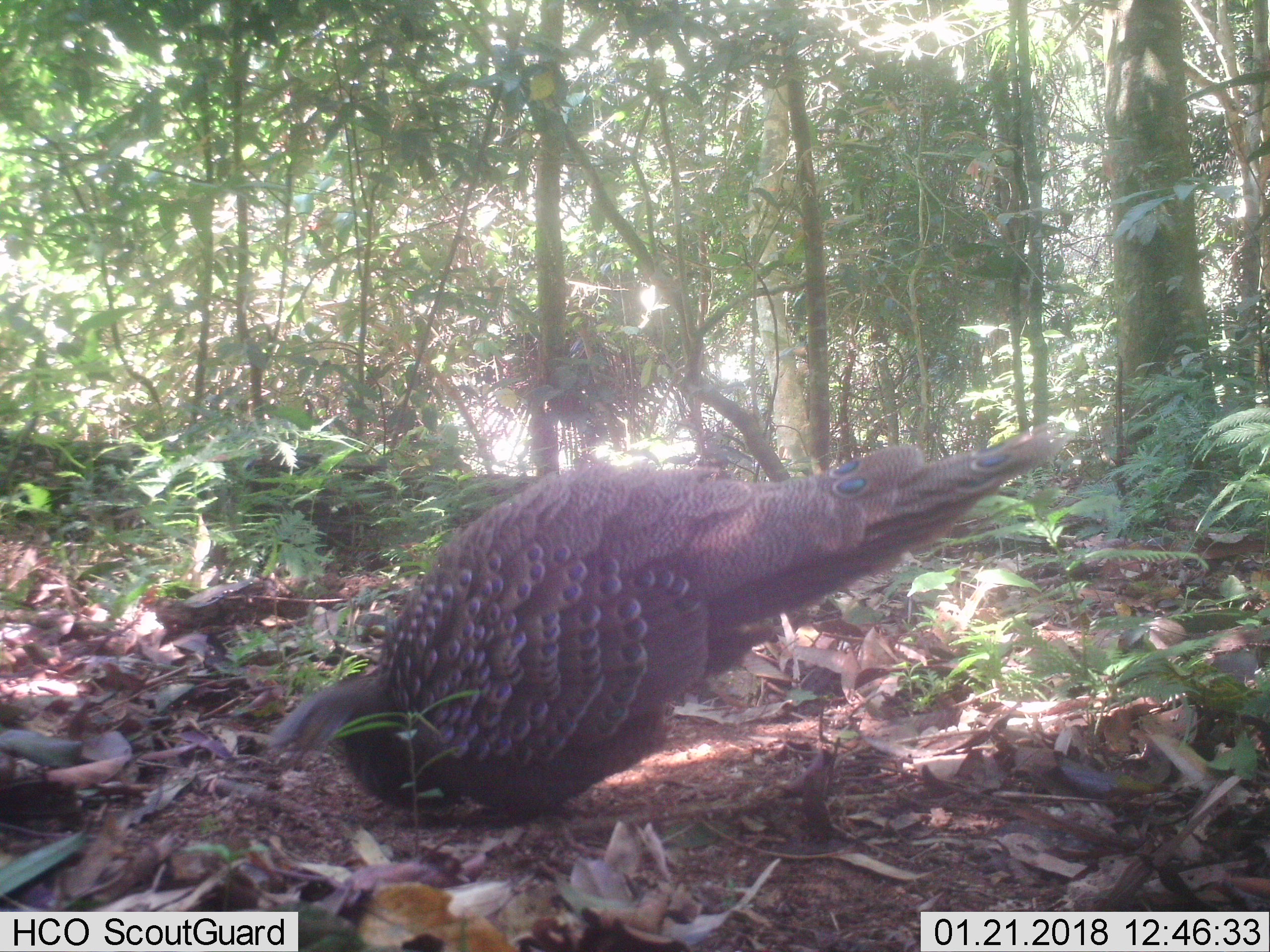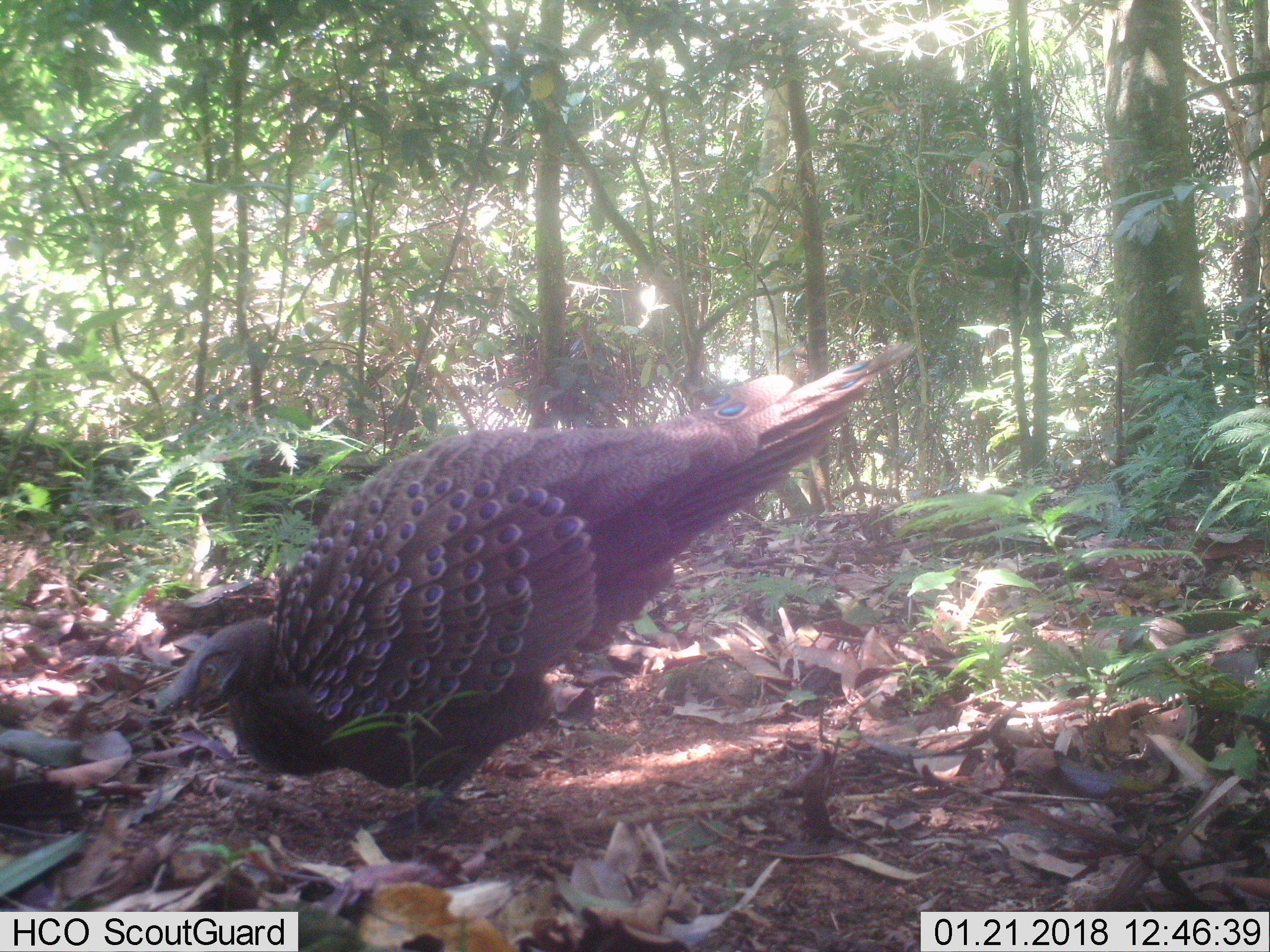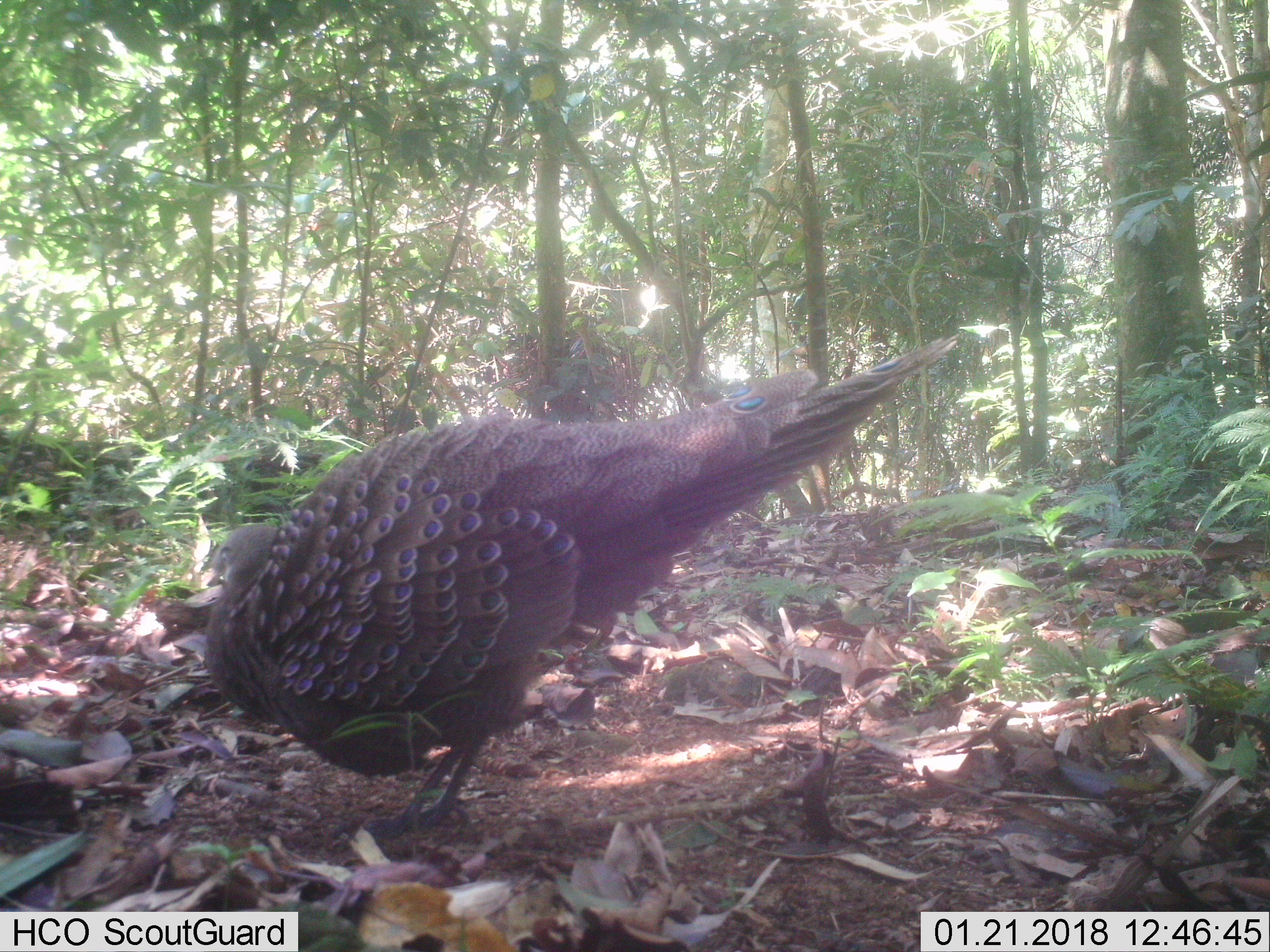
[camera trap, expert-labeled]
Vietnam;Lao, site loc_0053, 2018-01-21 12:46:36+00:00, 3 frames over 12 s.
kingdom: Animalia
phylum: Chordata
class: Aves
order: Galliformes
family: Phasianidae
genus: Polyplectron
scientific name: Polyplectron bicalcaratum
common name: gray peacock-pheasant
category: grey peacock pheasant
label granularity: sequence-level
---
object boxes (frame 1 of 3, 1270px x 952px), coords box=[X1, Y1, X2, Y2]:
grey peacock pheasant: box=[269, 423, 1068, 822]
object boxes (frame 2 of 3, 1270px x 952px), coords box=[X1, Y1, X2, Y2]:
grey peacock pheasant: box=[170, 341, 915, 834]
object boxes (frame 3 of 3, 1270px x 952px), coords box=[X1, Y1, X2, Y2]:
grey peacock pheasant: box=[202, 333, 958, 839]